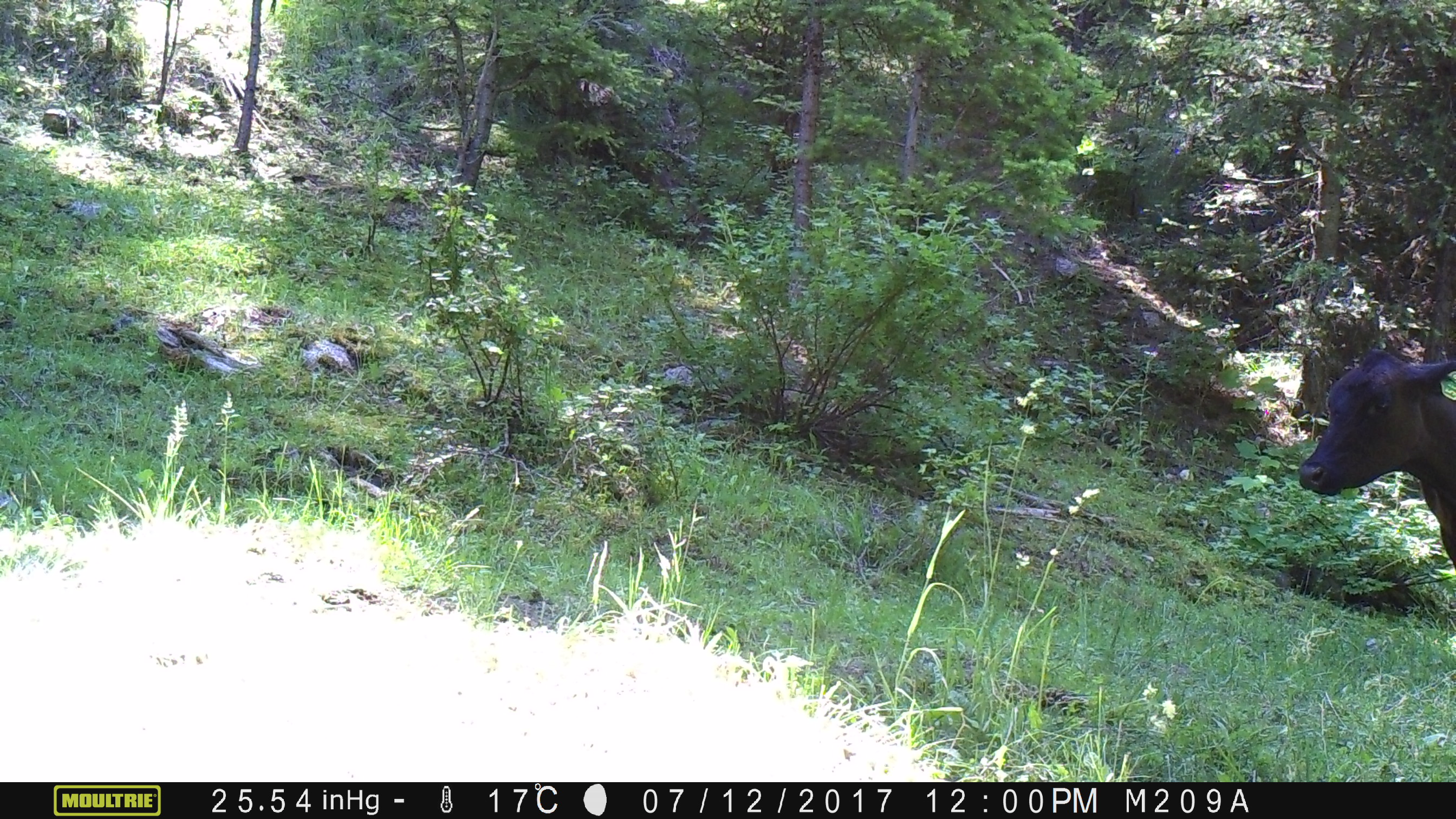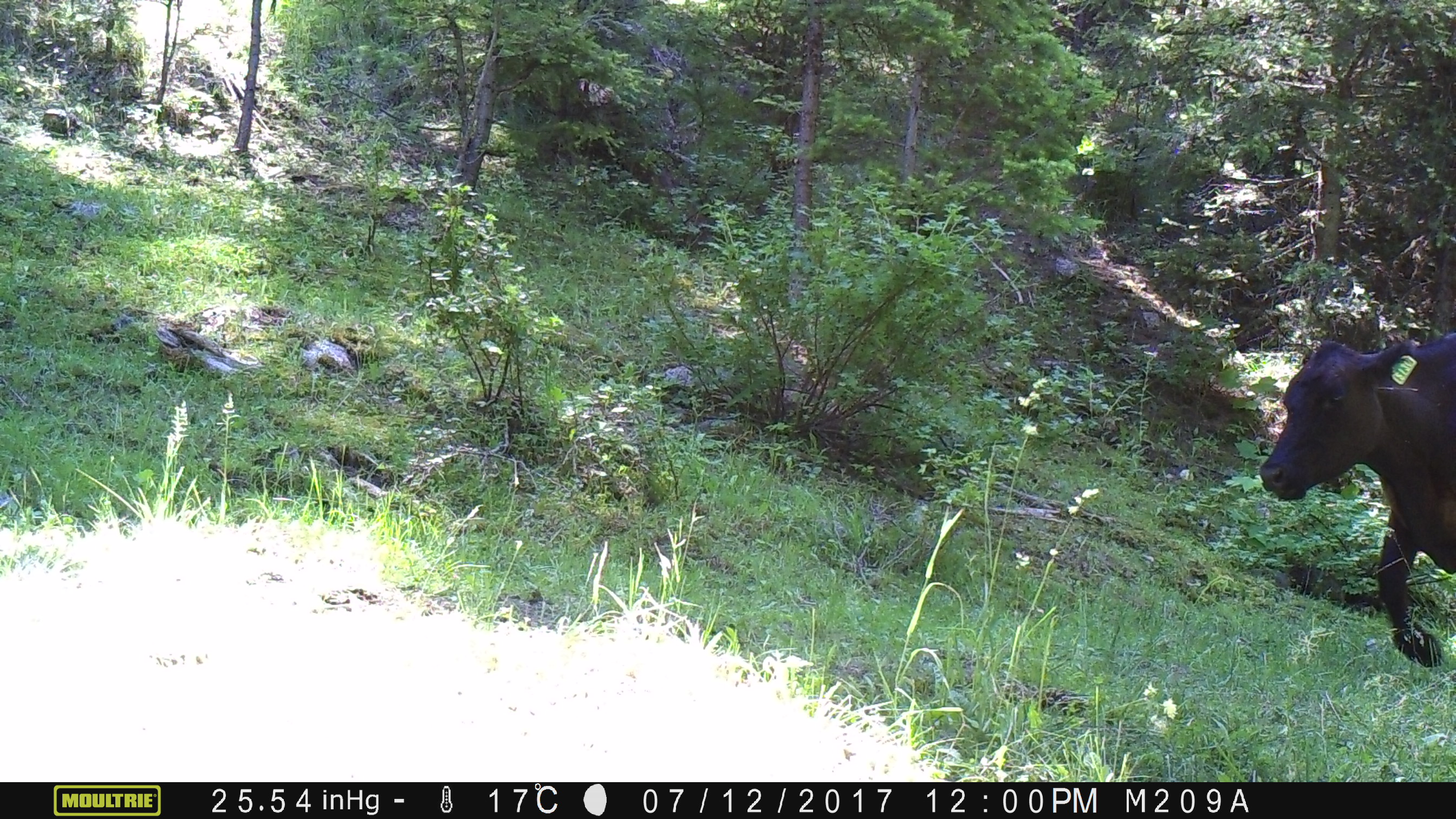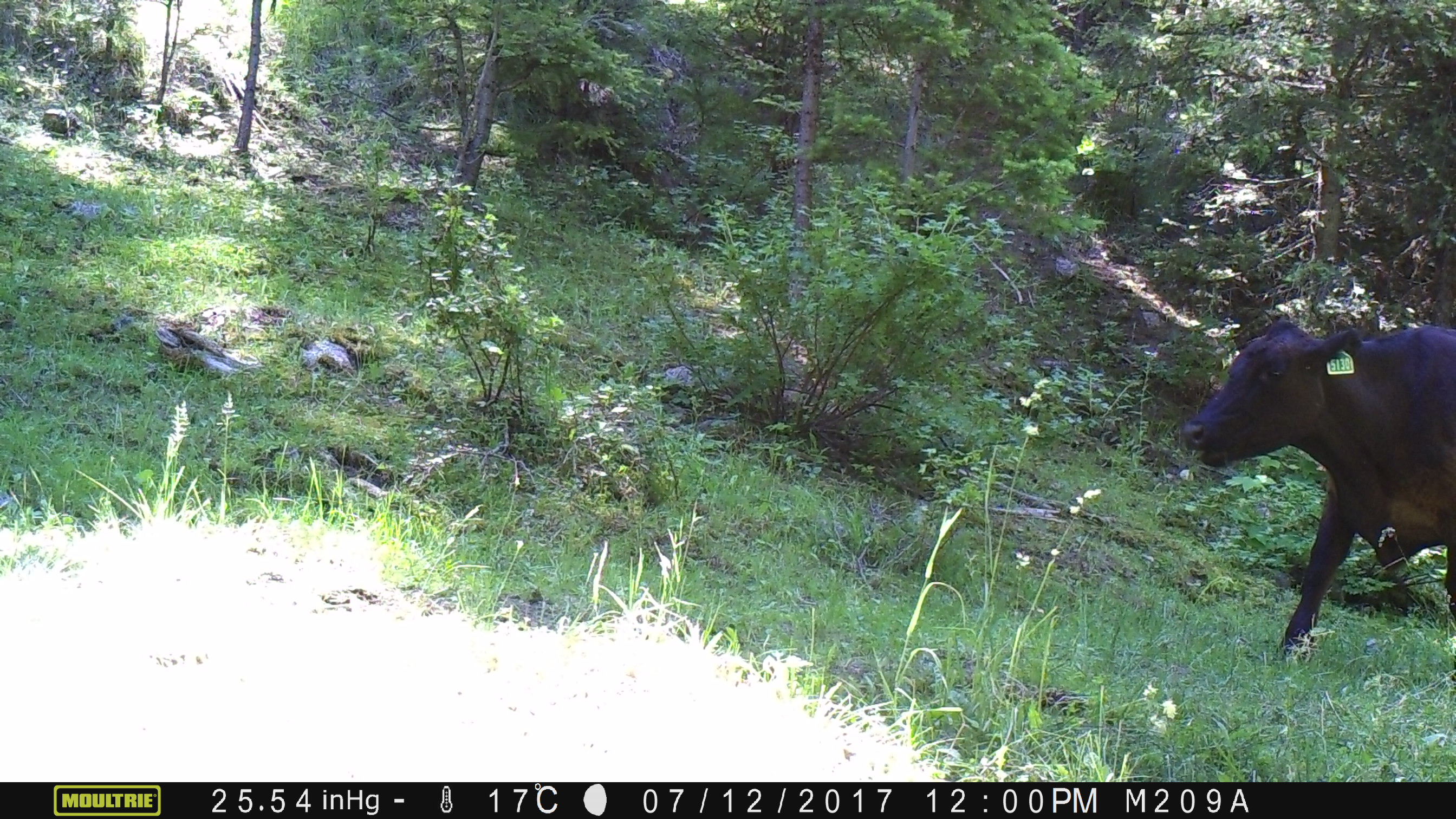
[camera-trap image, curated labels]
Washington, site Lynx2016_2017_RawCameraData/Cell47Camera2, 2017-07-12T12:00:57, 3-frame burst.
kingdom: Animalia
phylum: Chordata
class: Mammalia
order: Artiodactyla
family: Bovidae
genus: Bos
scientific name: Bos taurus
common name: domestic cattle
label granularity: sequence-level